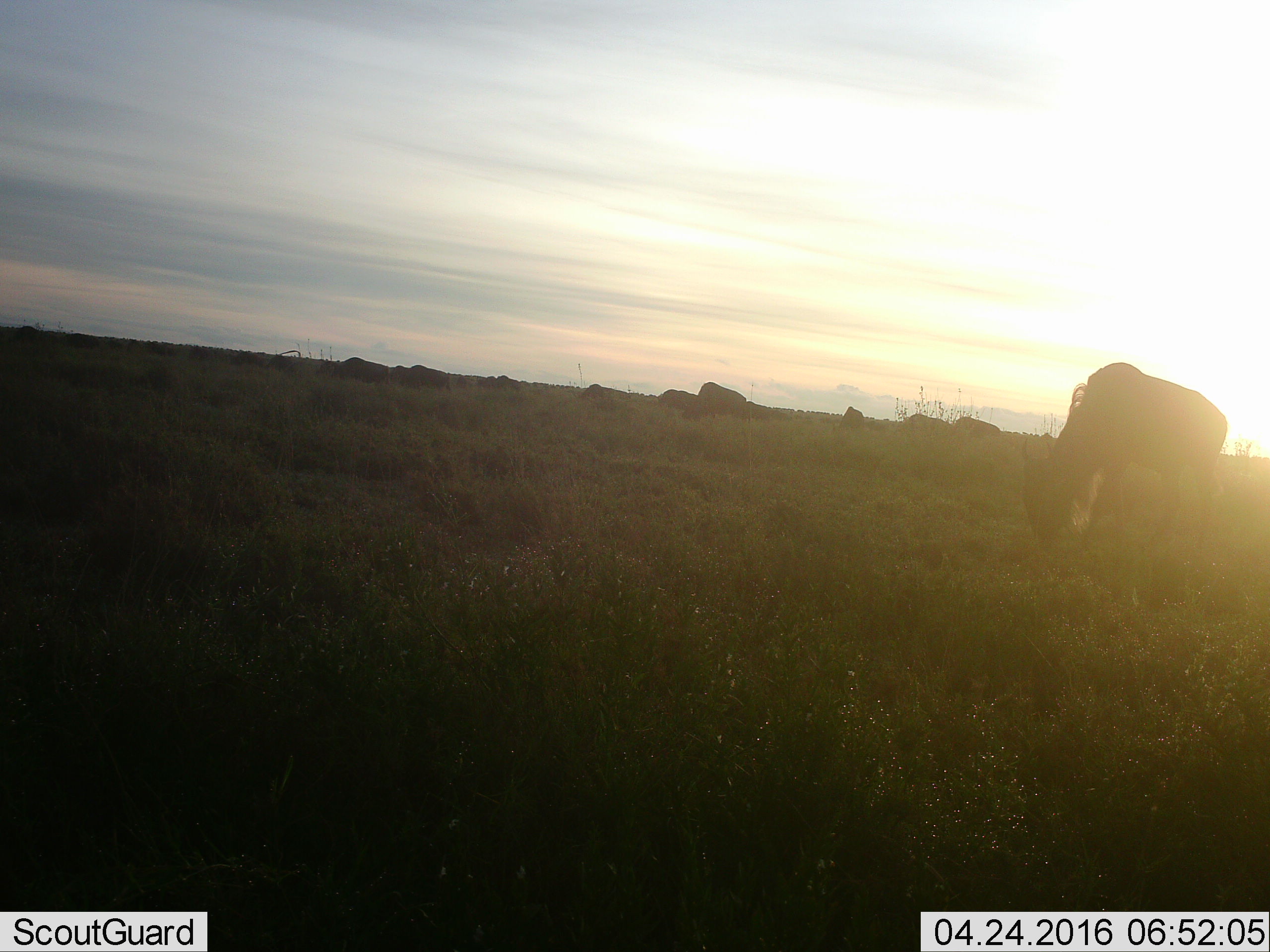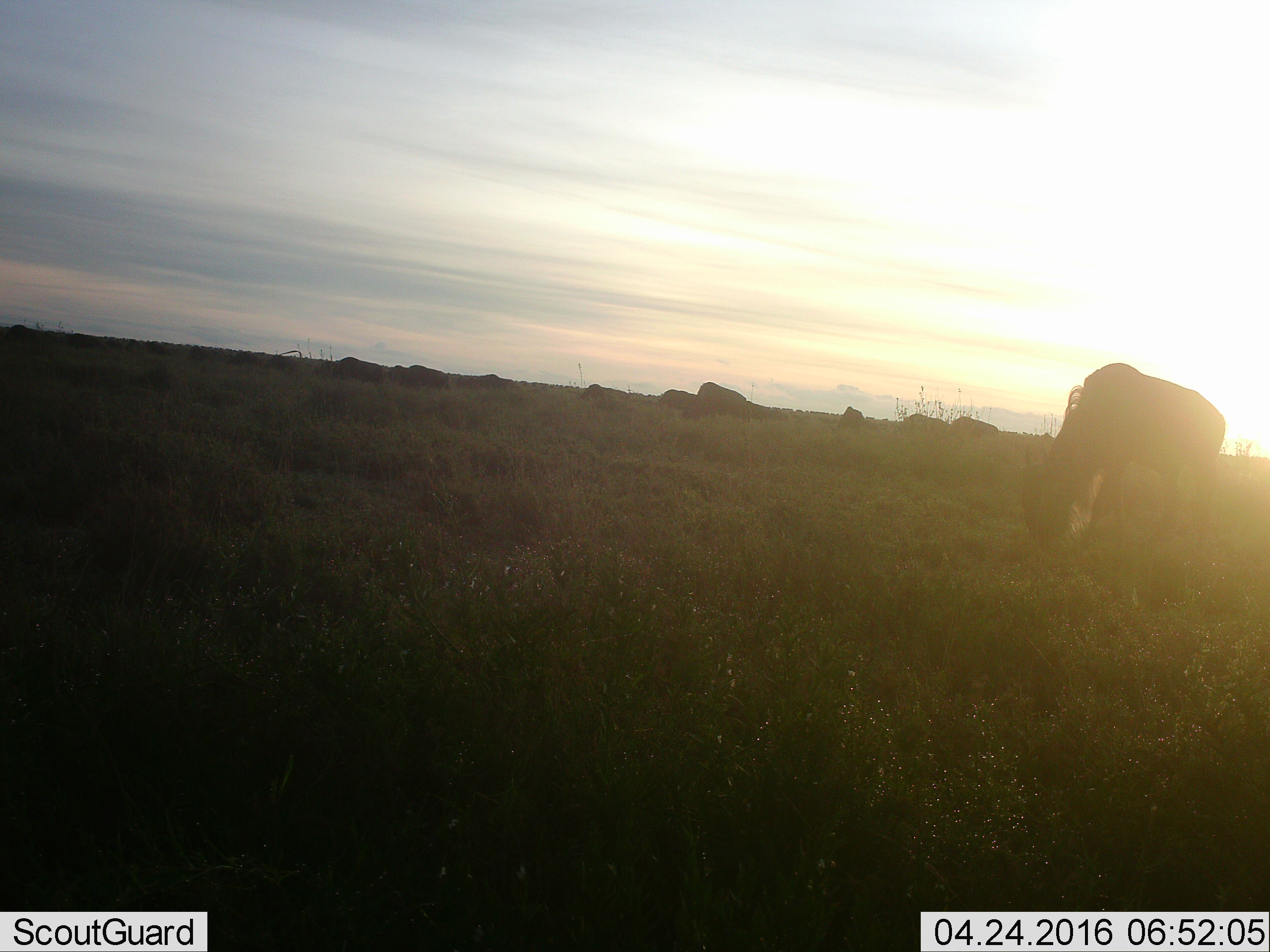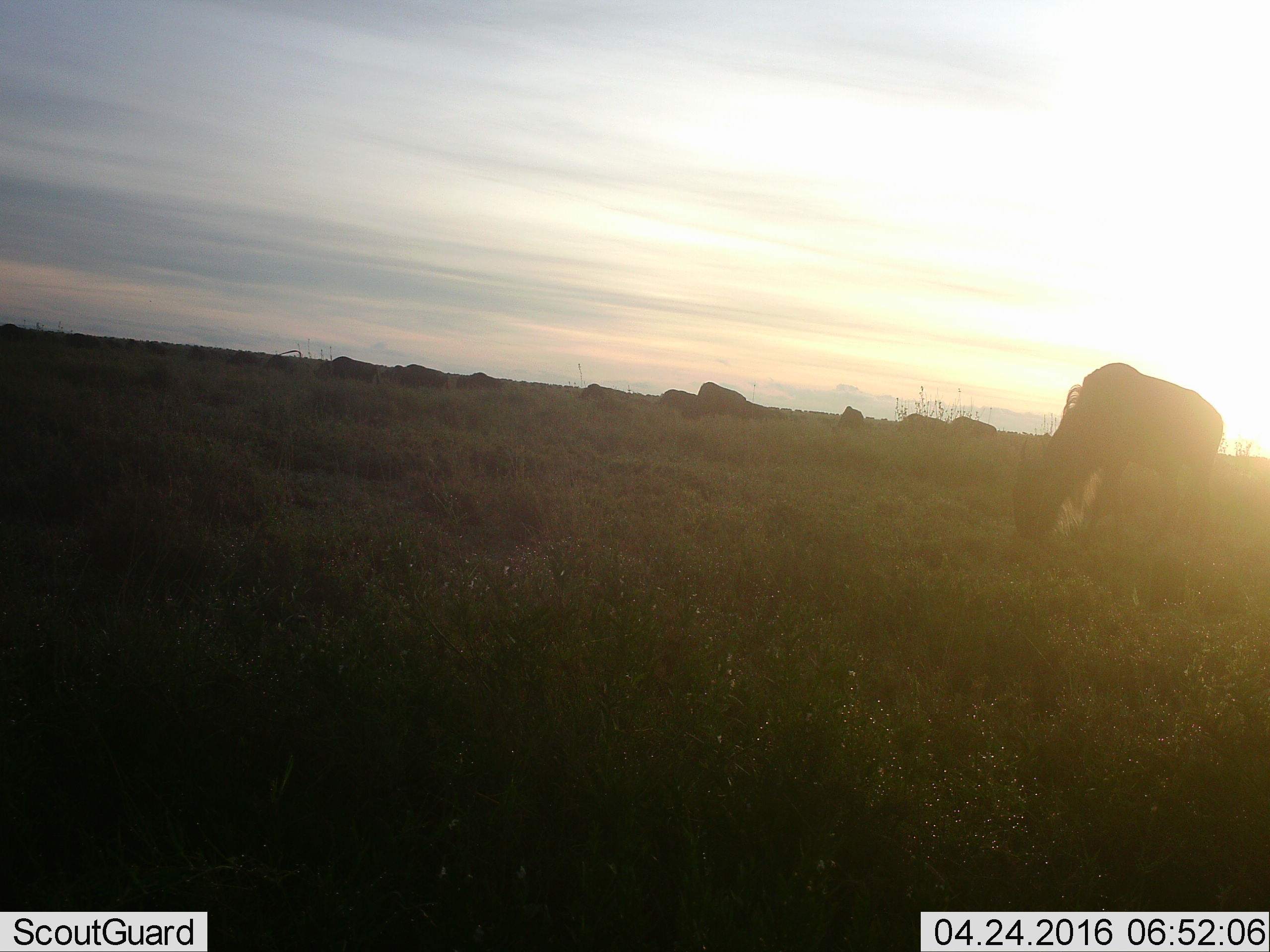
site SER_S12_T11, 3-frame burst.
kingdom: Animalia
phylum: Chordata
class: Mammalia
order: Artiodactyla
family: Bovidae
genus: Connochaetes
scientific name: Connochaetes taurinus taurinus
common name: blue wildebeest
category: wildebeestblue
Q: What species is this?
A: Wildebeestblue (blue wildebeest) (Connochaetes taurinus taurinus).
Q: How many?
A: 11-50.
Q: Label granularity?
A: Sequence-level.